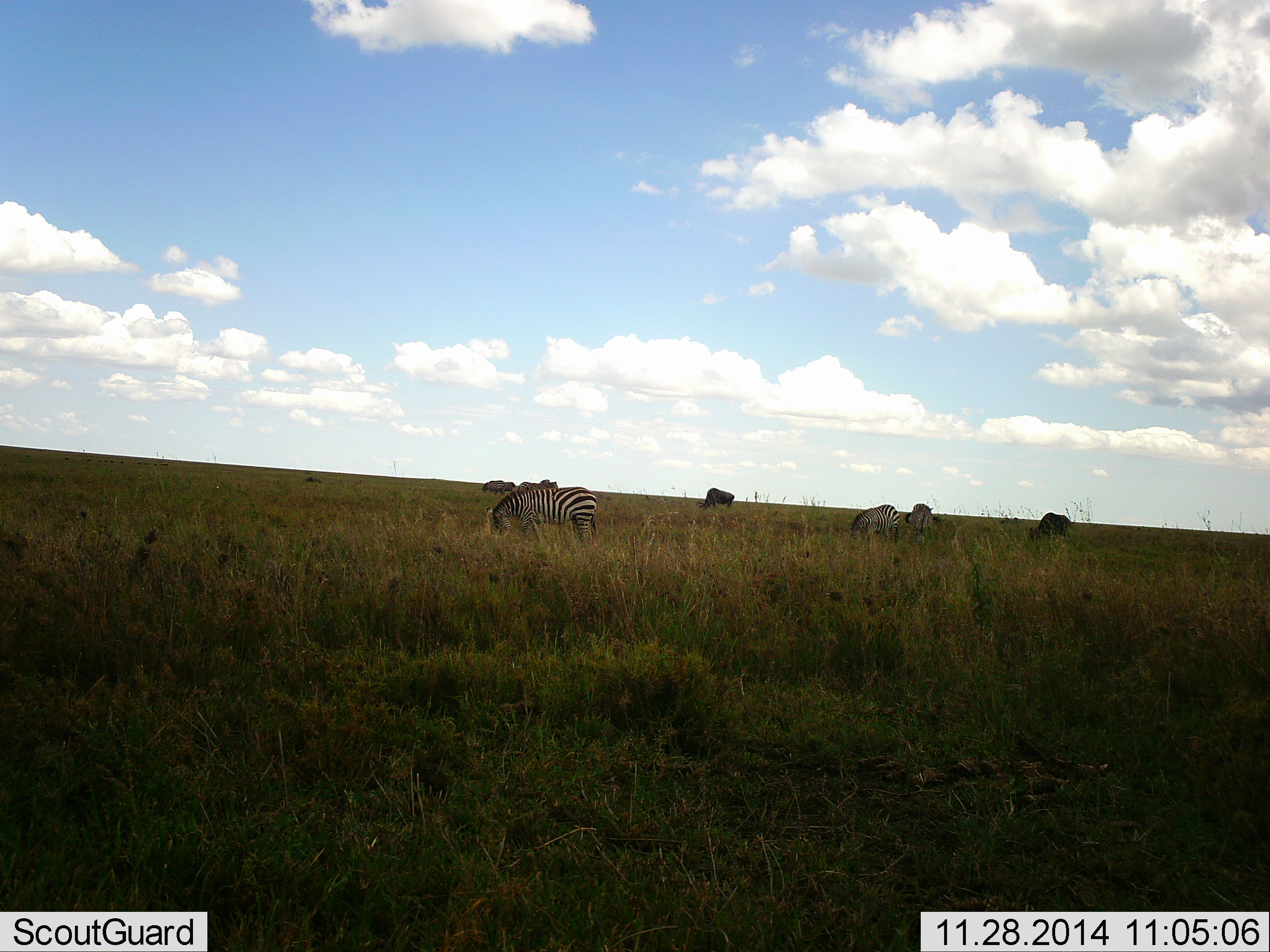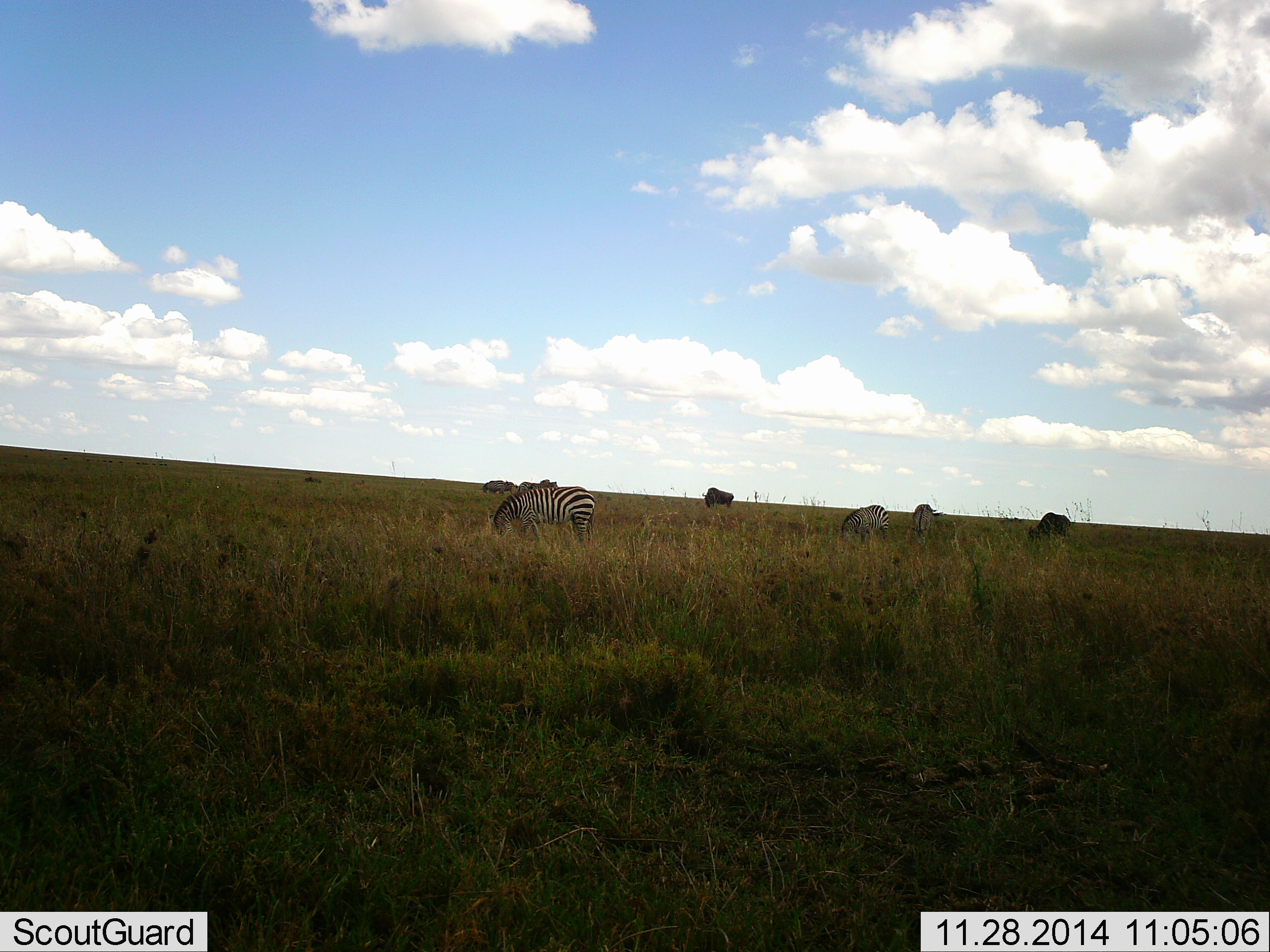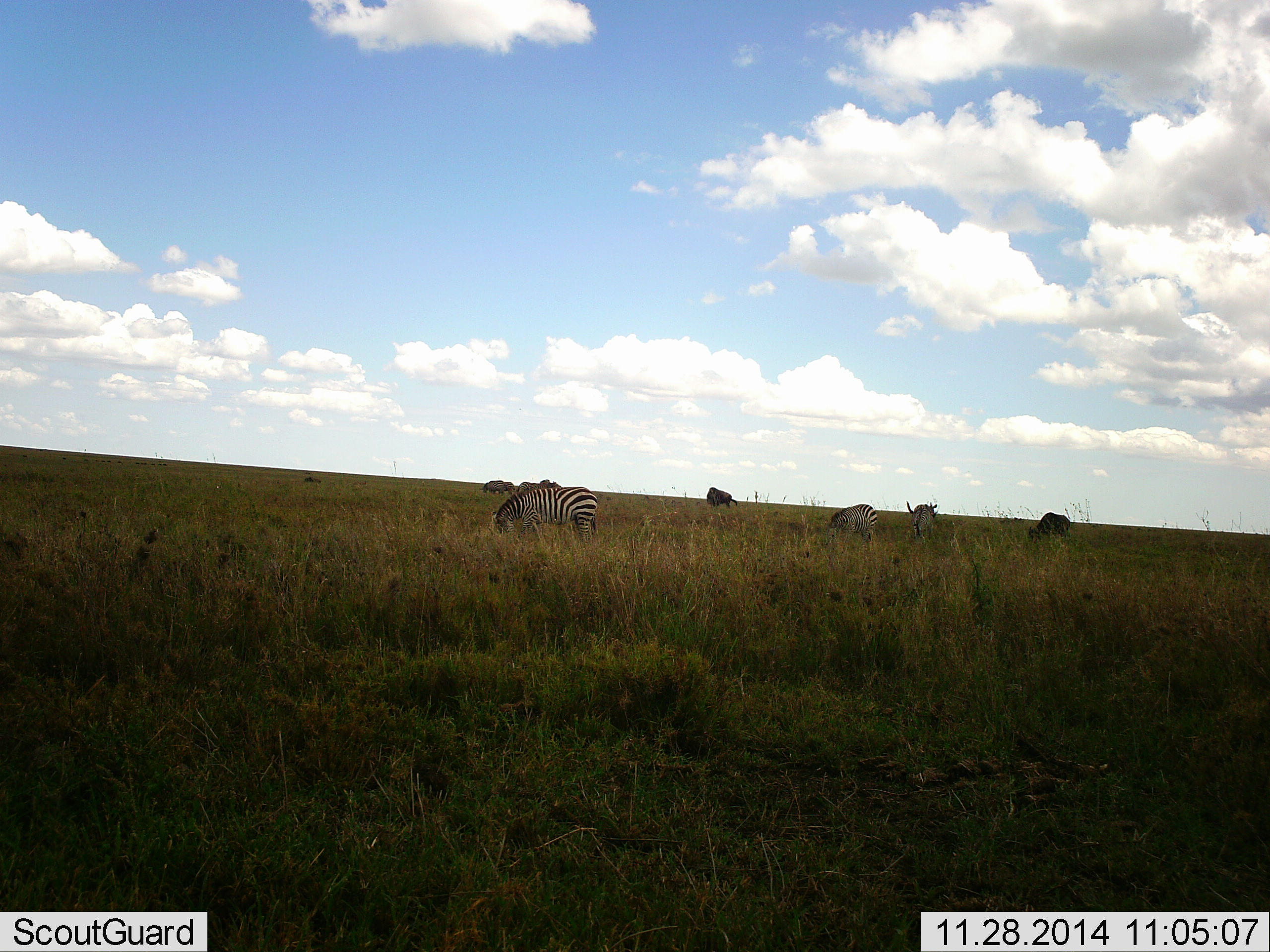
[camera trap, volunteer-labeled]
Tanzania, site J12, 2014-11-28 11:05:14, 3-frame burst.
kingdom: Animalia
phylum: Chordata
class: Mammalia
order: Artiodactyla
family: Bovidae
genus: Connochaetes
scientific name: Connochaetes taurinus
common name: blue wildebeest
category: wildebeest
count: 4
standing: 40%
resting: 0%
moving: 0%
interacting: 0%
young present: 0%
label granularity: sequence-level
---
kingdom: Animalia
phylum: Chordata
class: Mammalia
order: Perissodactyla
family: Equidae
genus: Equus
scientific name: Equus quagga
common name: plains zebra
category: zebra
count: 3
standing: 15%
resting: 0%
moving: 15%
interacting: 0%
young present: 0%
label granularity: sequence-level